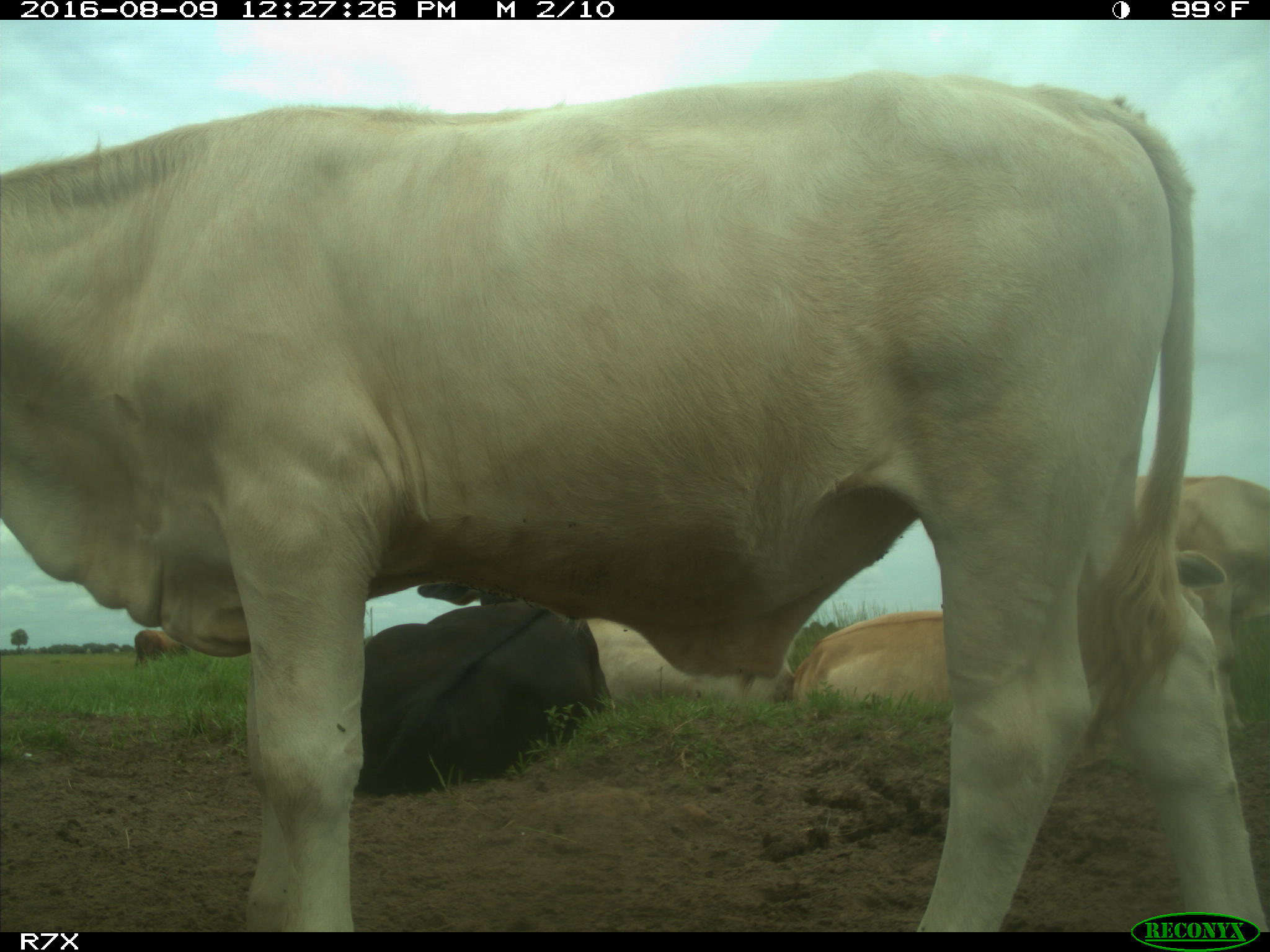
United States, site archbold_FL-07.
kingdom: Animalia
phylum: Chordata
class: Mammalia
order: Artiodactyla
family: Bovidae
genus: Bos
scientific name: Bos taurus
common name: domestic cow